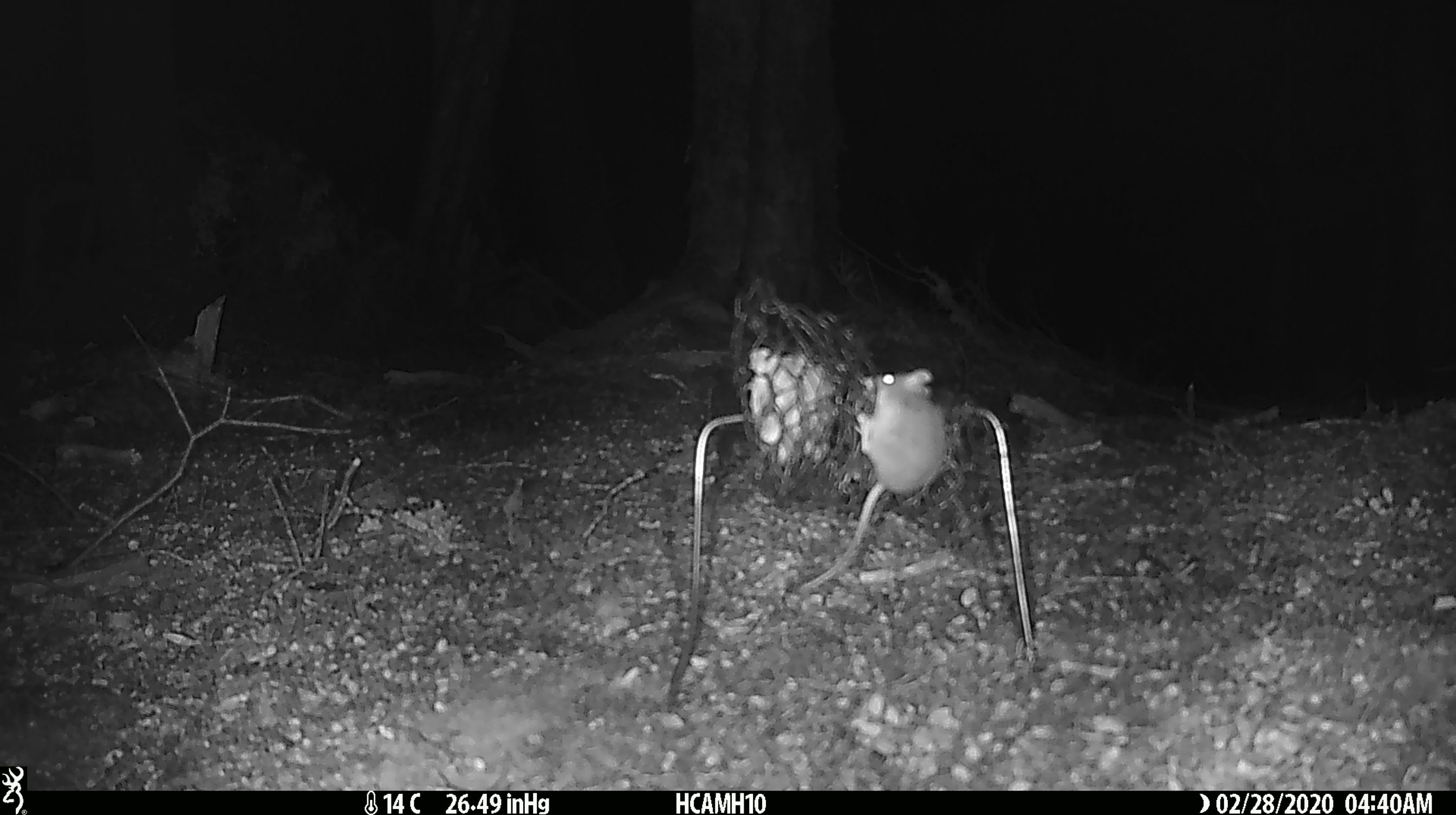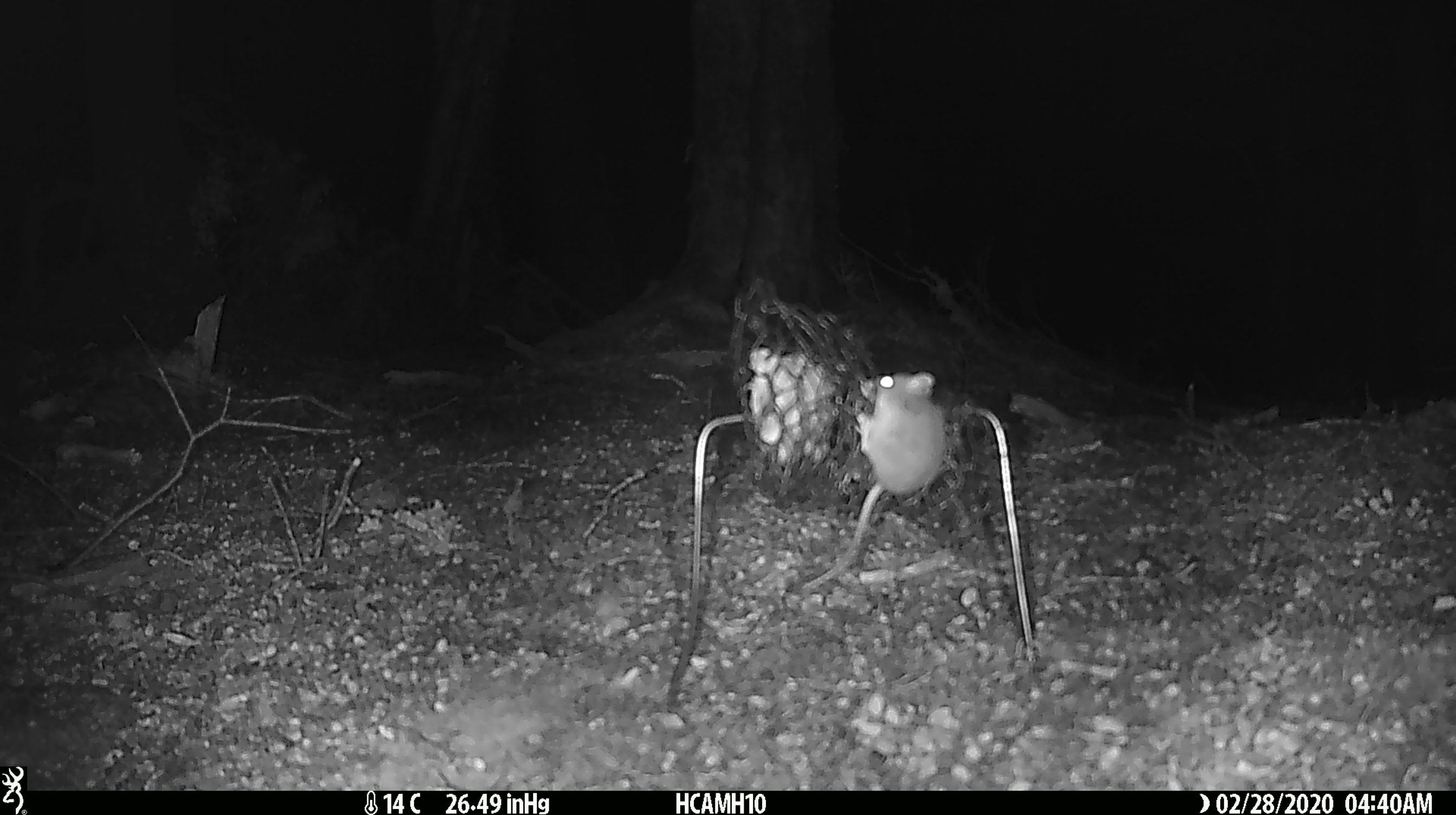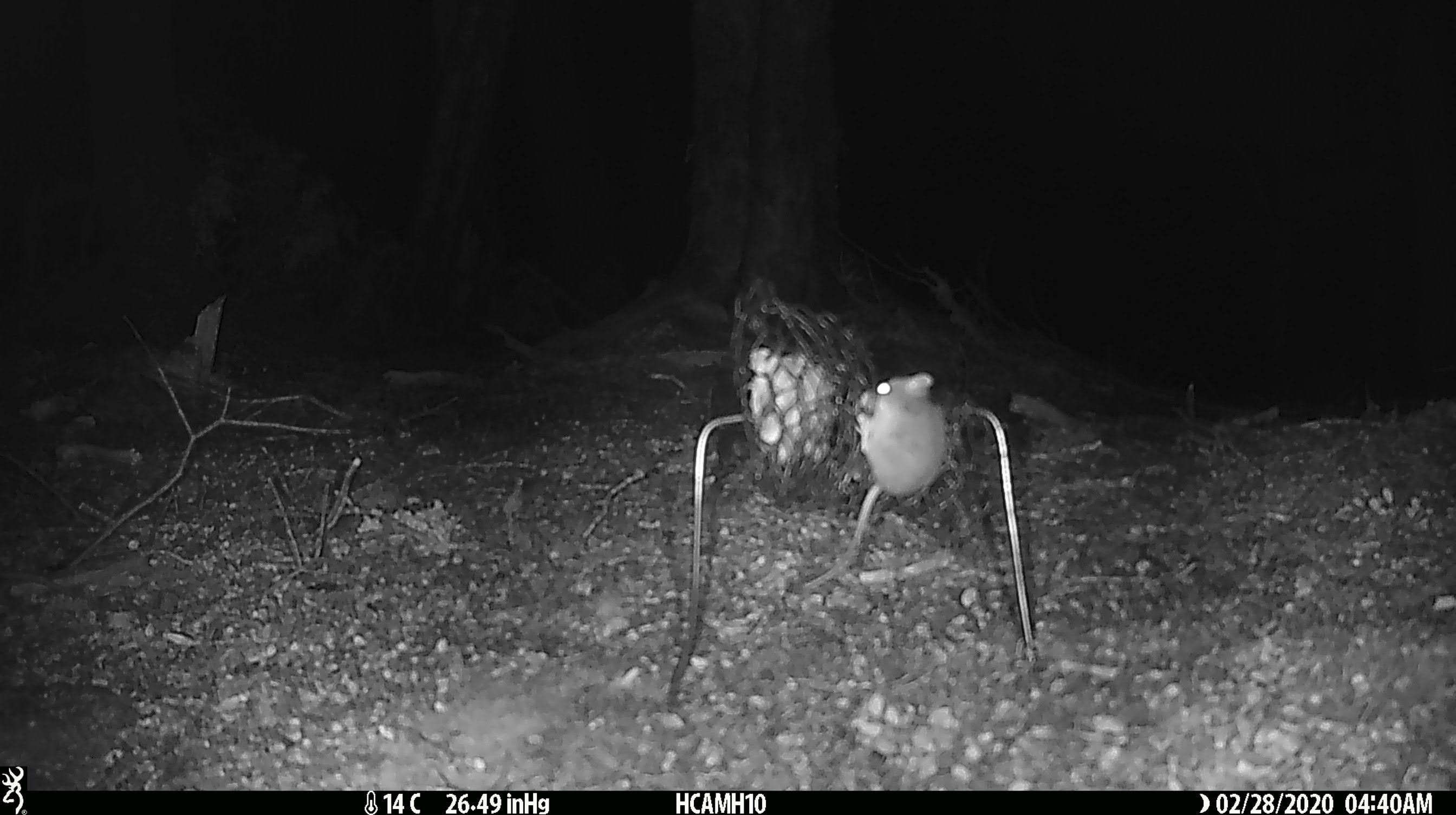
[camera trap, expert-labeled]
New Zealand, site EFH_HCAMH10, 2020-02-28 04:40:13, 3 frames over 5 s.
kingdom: Animalia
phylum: Chordata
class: Mammalia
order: Rodentia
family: Muridae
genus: Mus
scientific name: Mus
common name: mouse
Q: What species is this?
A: Mouse (Mus).